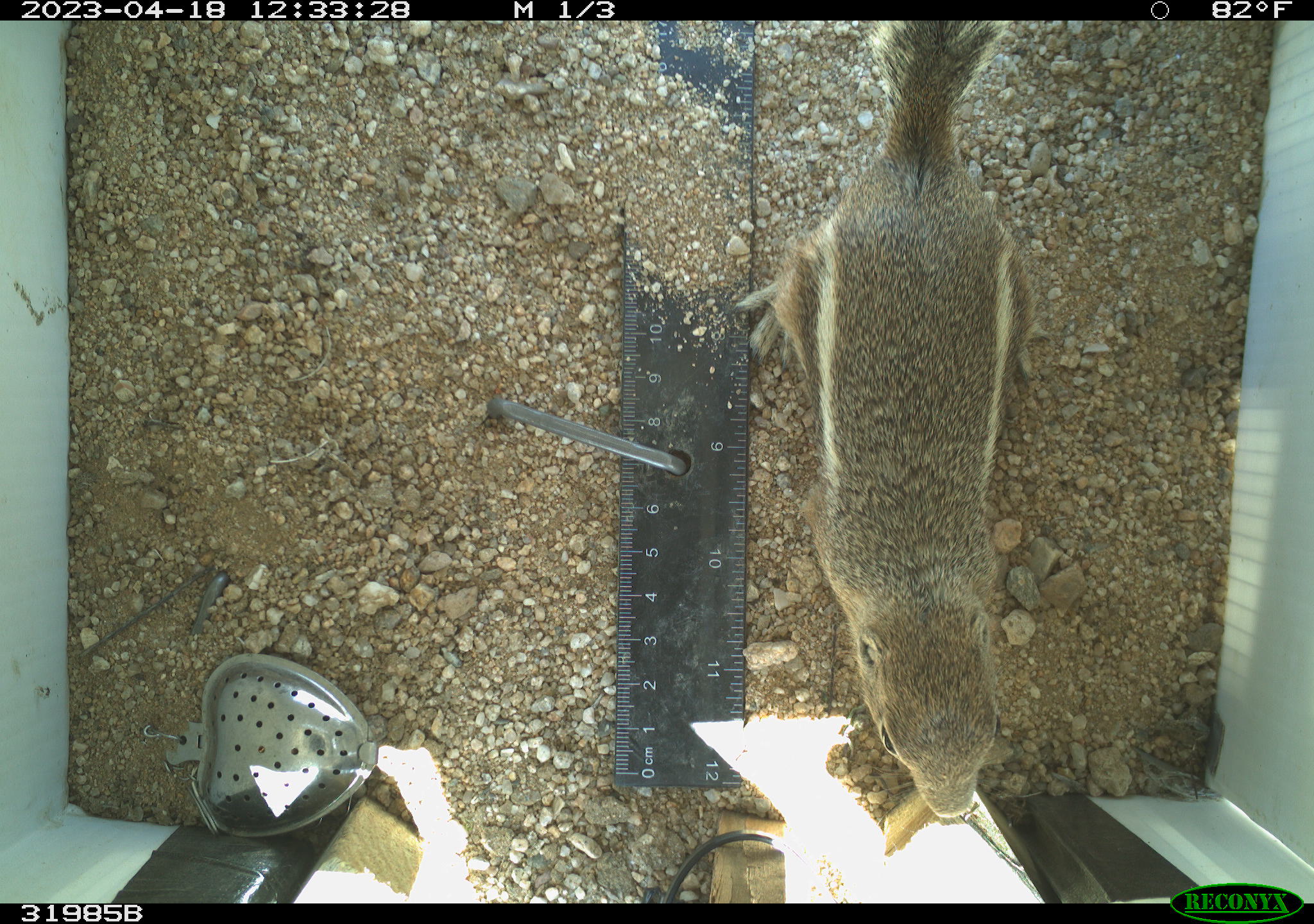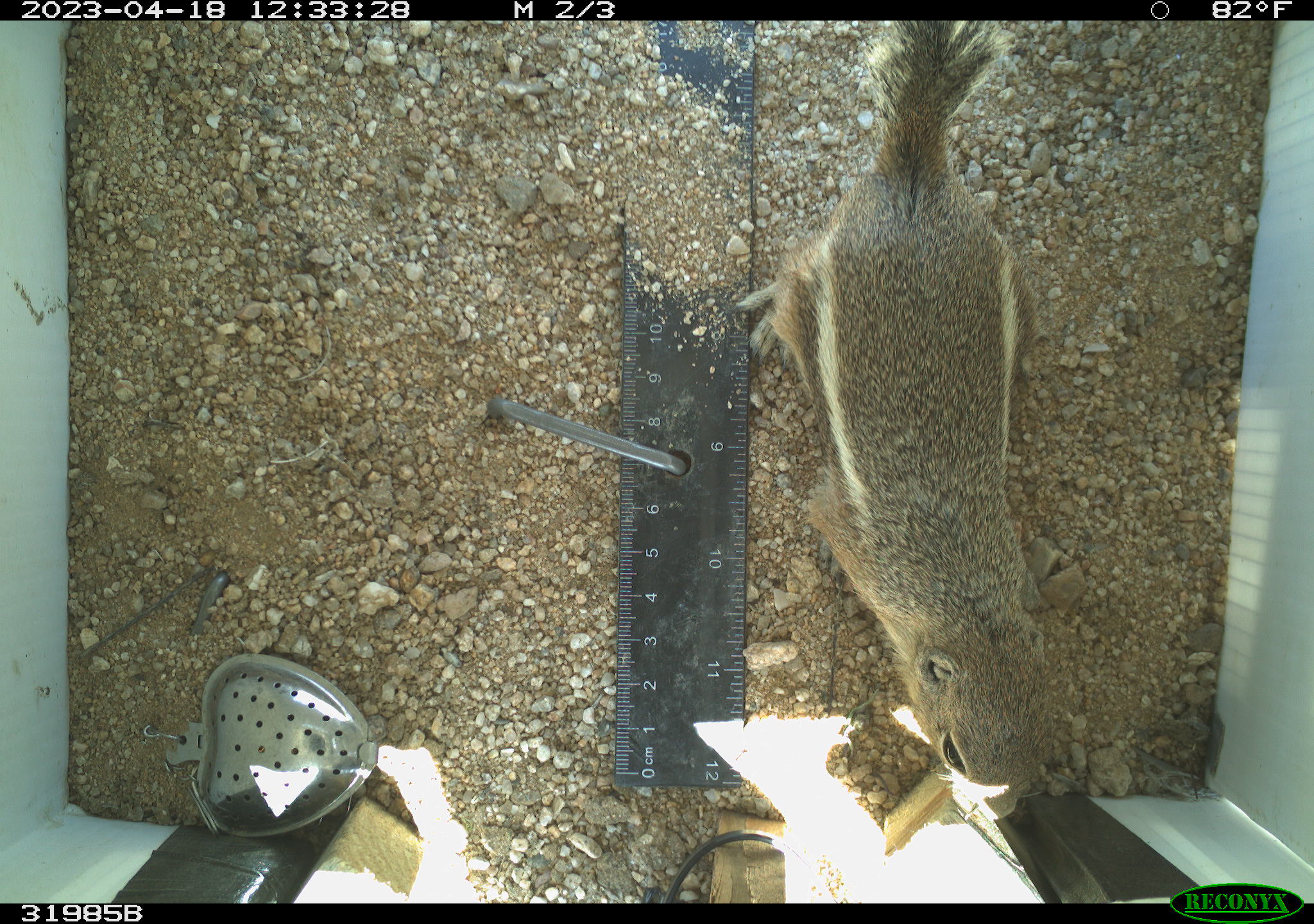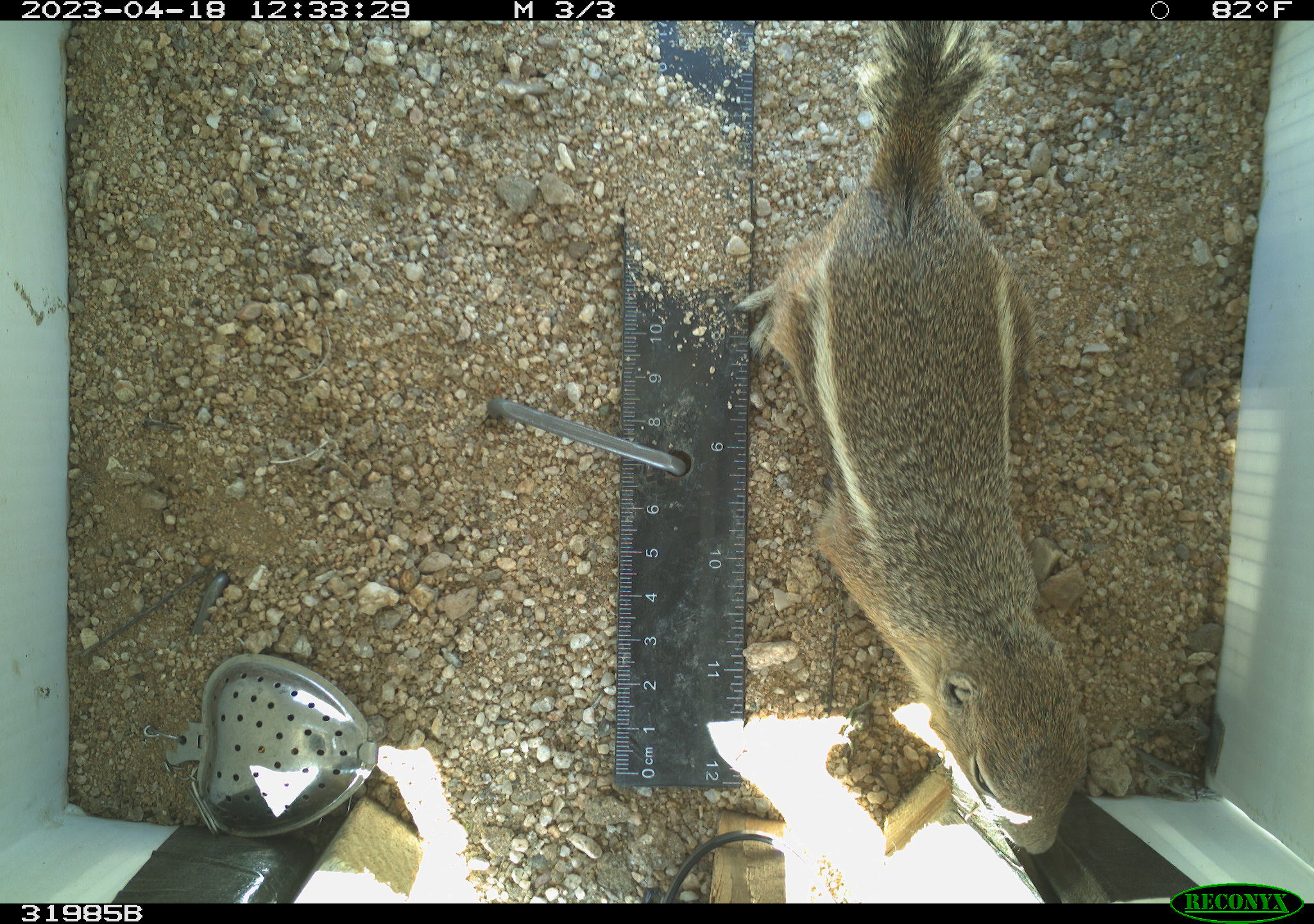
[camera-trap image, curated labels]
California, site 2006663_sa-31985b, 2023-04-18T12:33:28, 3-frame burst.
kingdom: Animalia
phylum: Chordata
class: Mammalia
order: Rodentia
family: Sciuridae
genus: Ammospermophilus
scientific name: Ammospermophilus leucurus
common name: white-tailed antelope squirrel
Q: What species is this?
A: White-tailed antelope squirrel (Ammospermophilus leucurus).